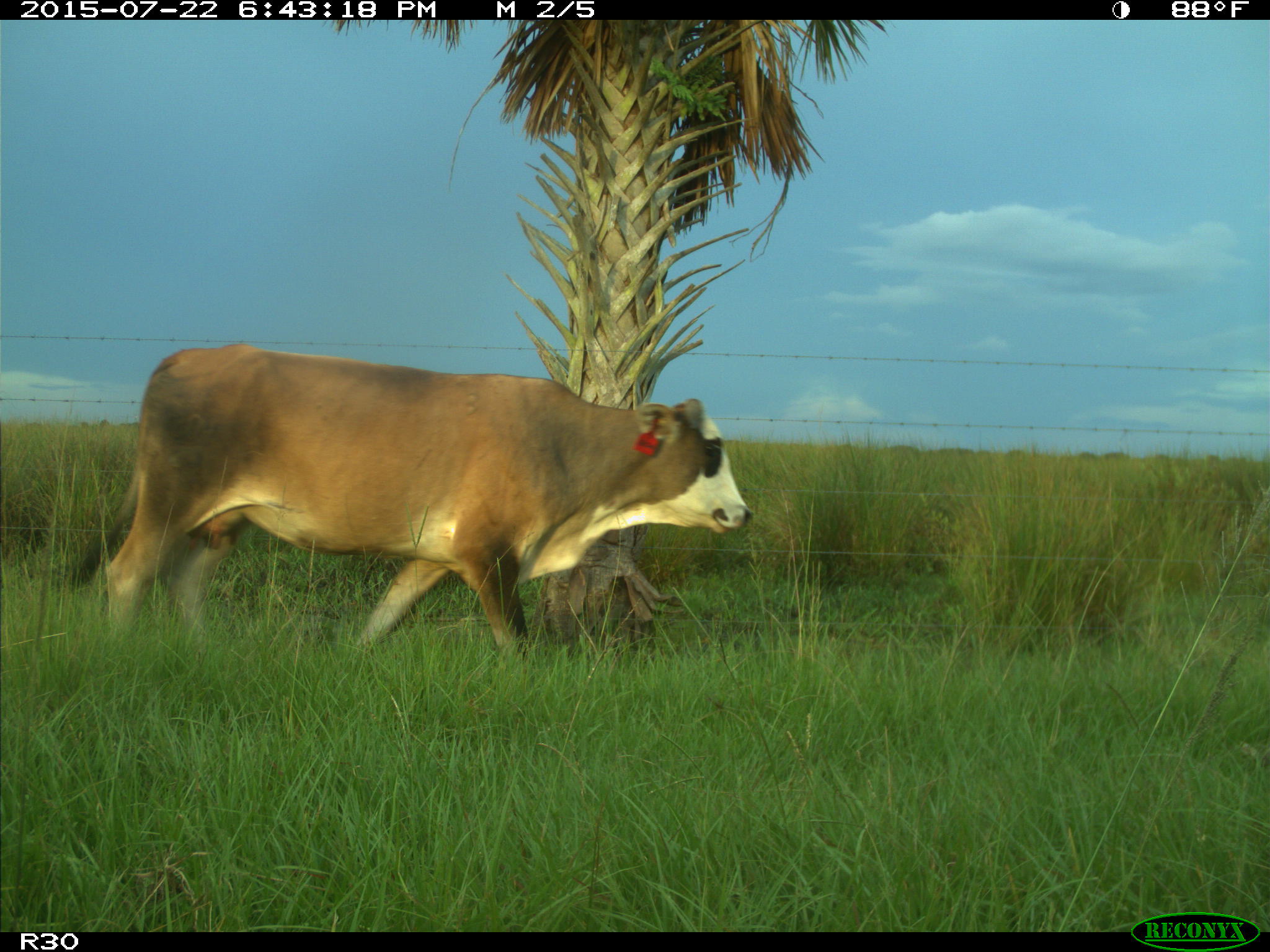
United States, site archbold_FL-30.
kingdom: Animalia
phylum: Chordata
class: Mammalia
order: Artiodactyla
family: Bovidae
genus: Bos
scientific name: Bos taurus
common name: domestic cow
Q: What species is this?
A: Bos taurus (domestic cow).